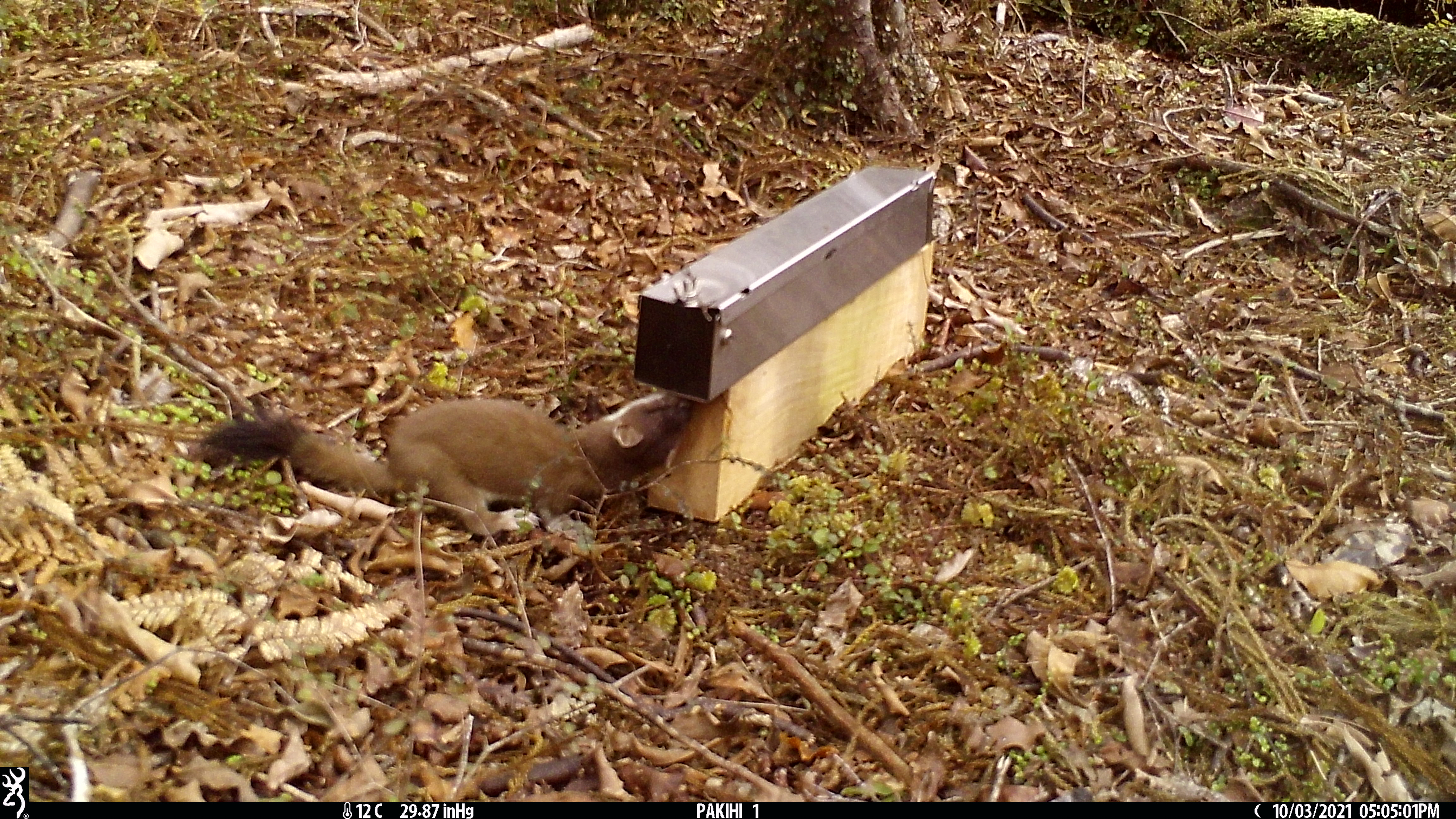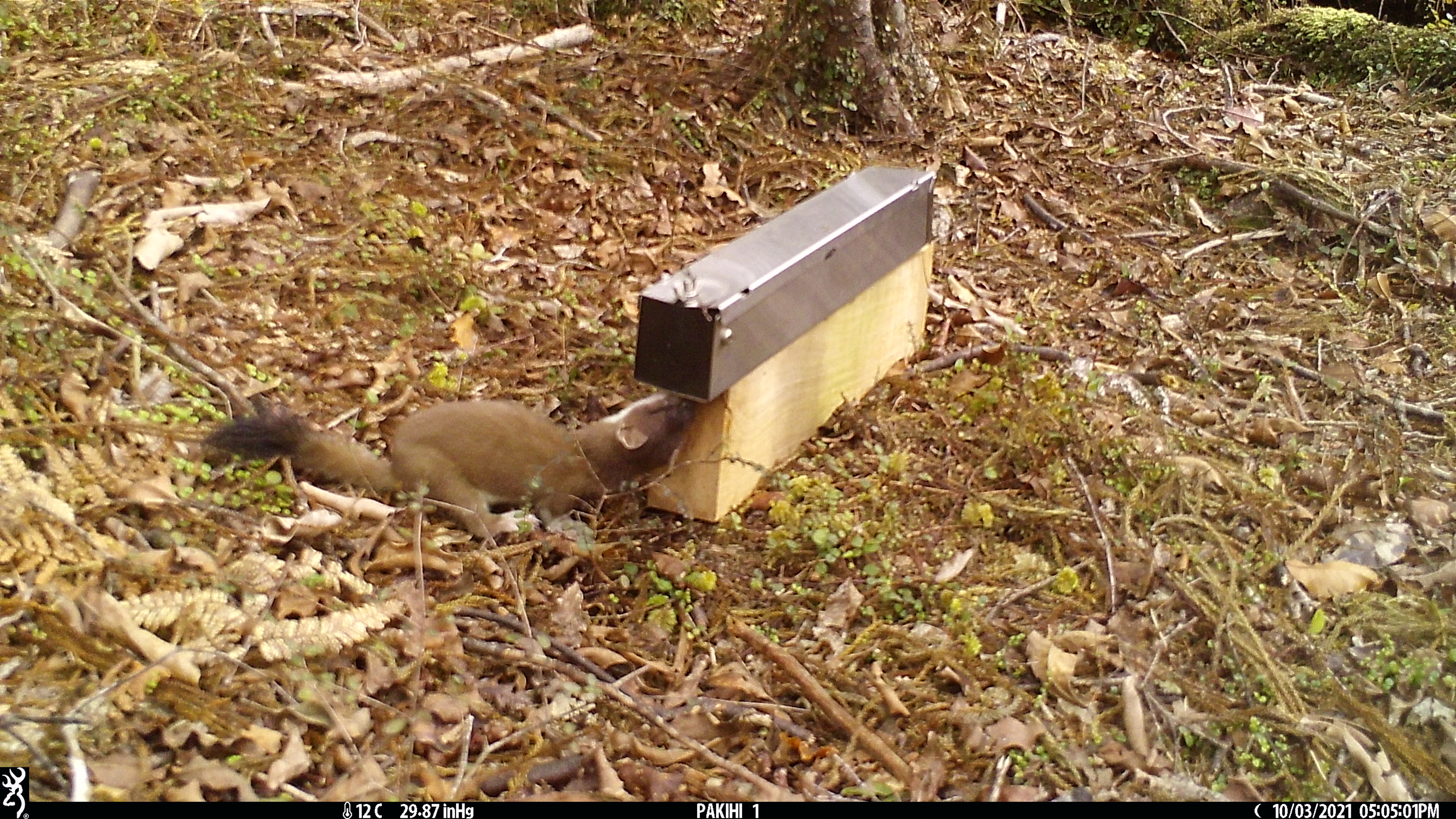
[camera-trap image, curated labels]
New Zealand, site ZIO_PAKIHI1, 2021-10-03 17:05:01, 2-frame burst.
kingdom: Animalia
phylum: Chordata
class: Mammalia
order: Carnivora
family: Mustelidae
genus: Mustela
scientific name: Mustela erminea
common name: stoat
Stoat (Mustela erminea).